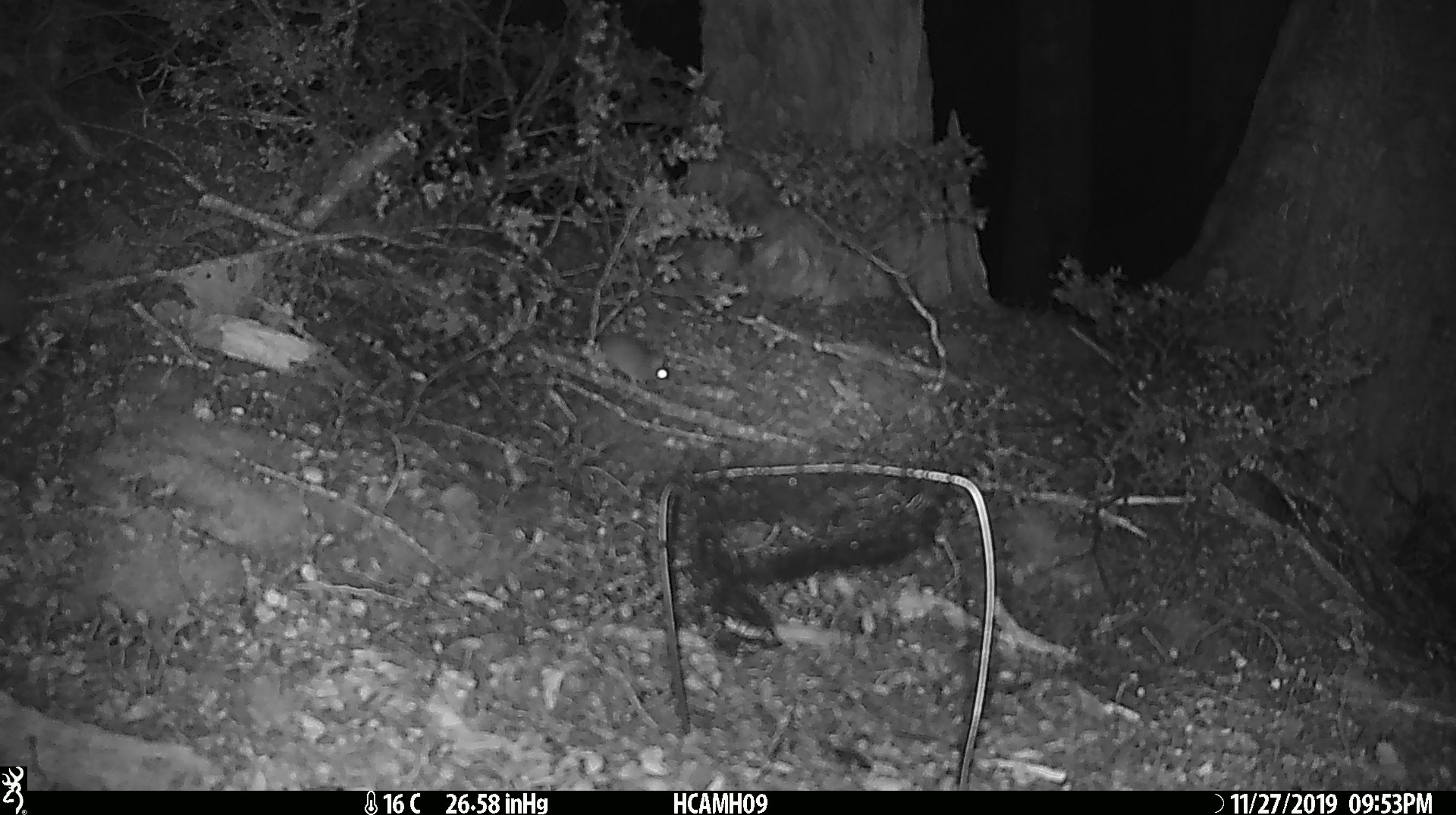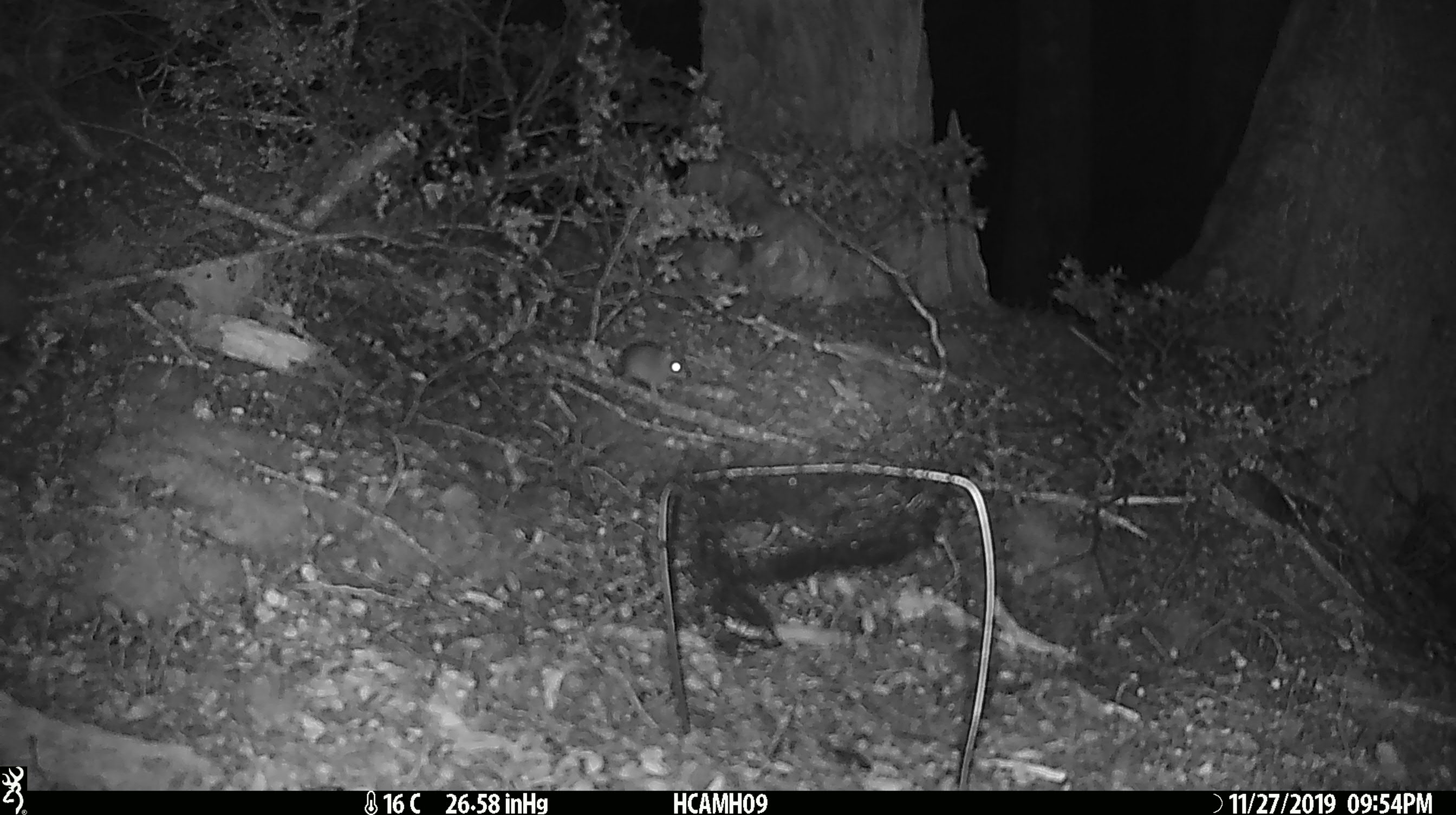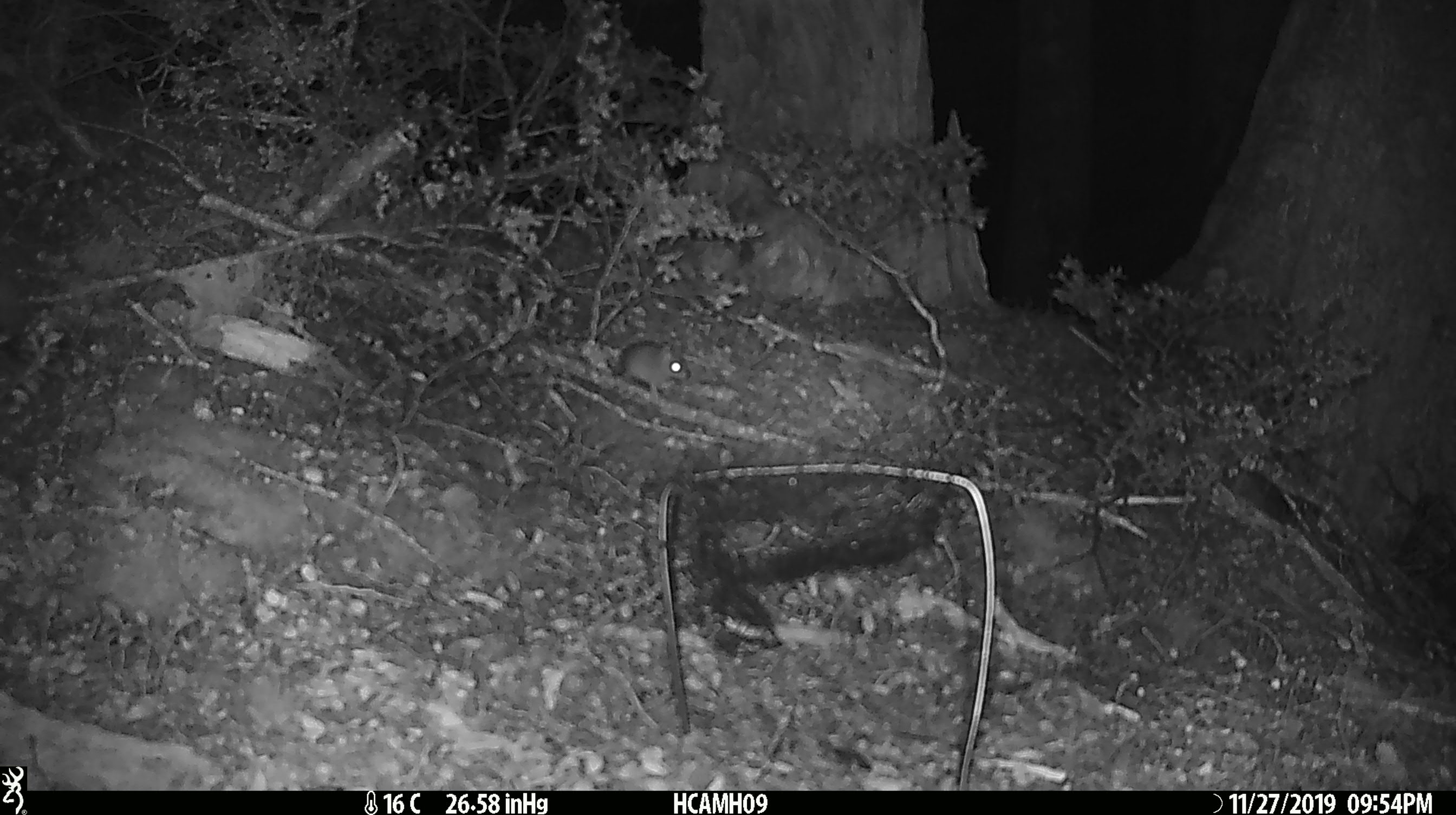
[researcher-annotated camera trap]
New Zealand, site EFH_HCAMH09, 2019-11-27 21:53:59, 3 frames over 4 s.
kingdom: Animalia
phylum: Chordata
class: Mammalia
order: Rodentia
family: Muridae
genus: Mus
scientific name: Mus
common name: mouse